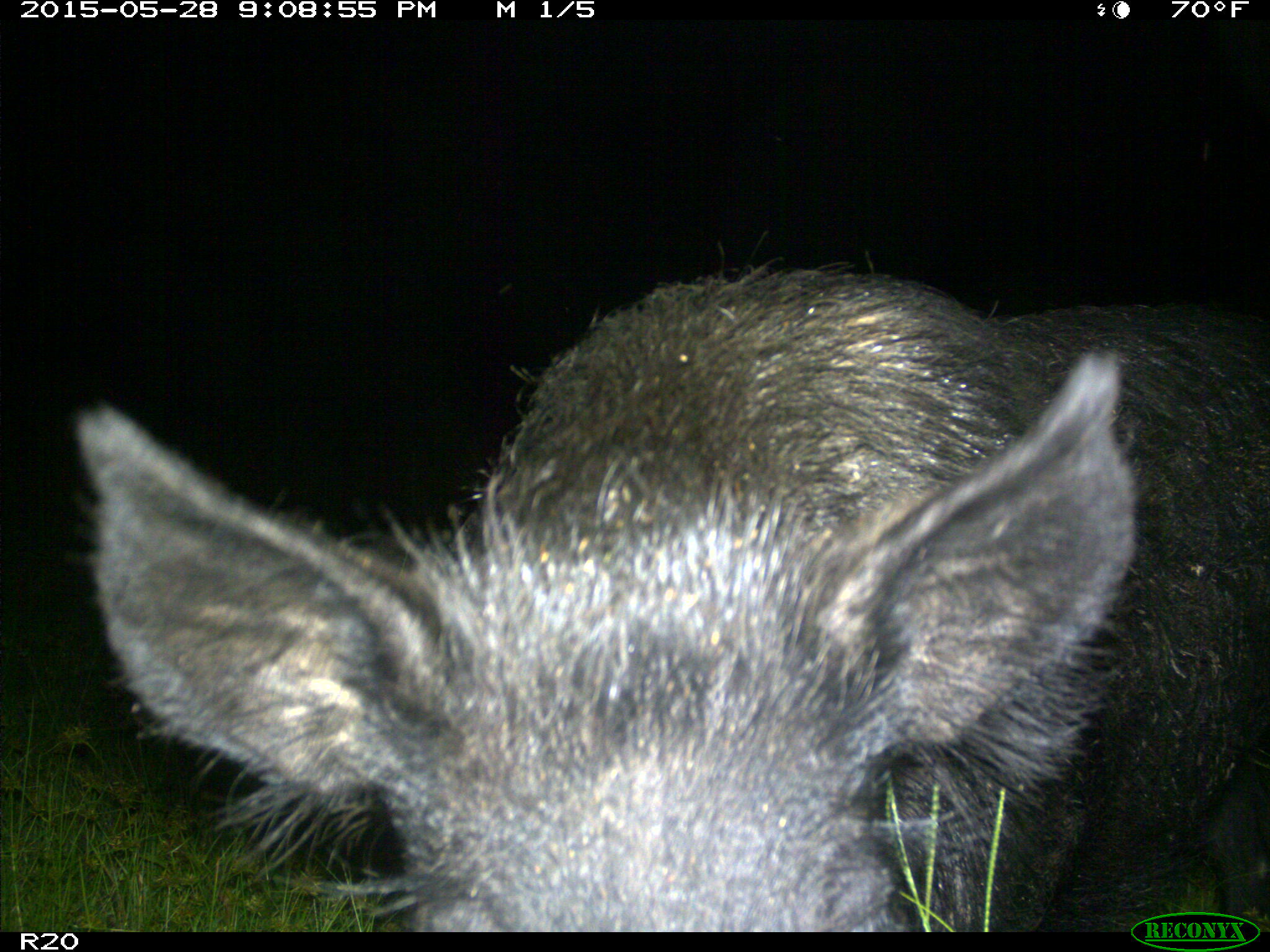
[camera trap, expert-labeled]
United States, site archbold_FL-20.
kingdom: Animalia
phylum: Chordata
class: Mammalia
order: Artiodactyla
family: Suidae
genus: Sus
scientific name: Sus scrofa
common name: wild boar